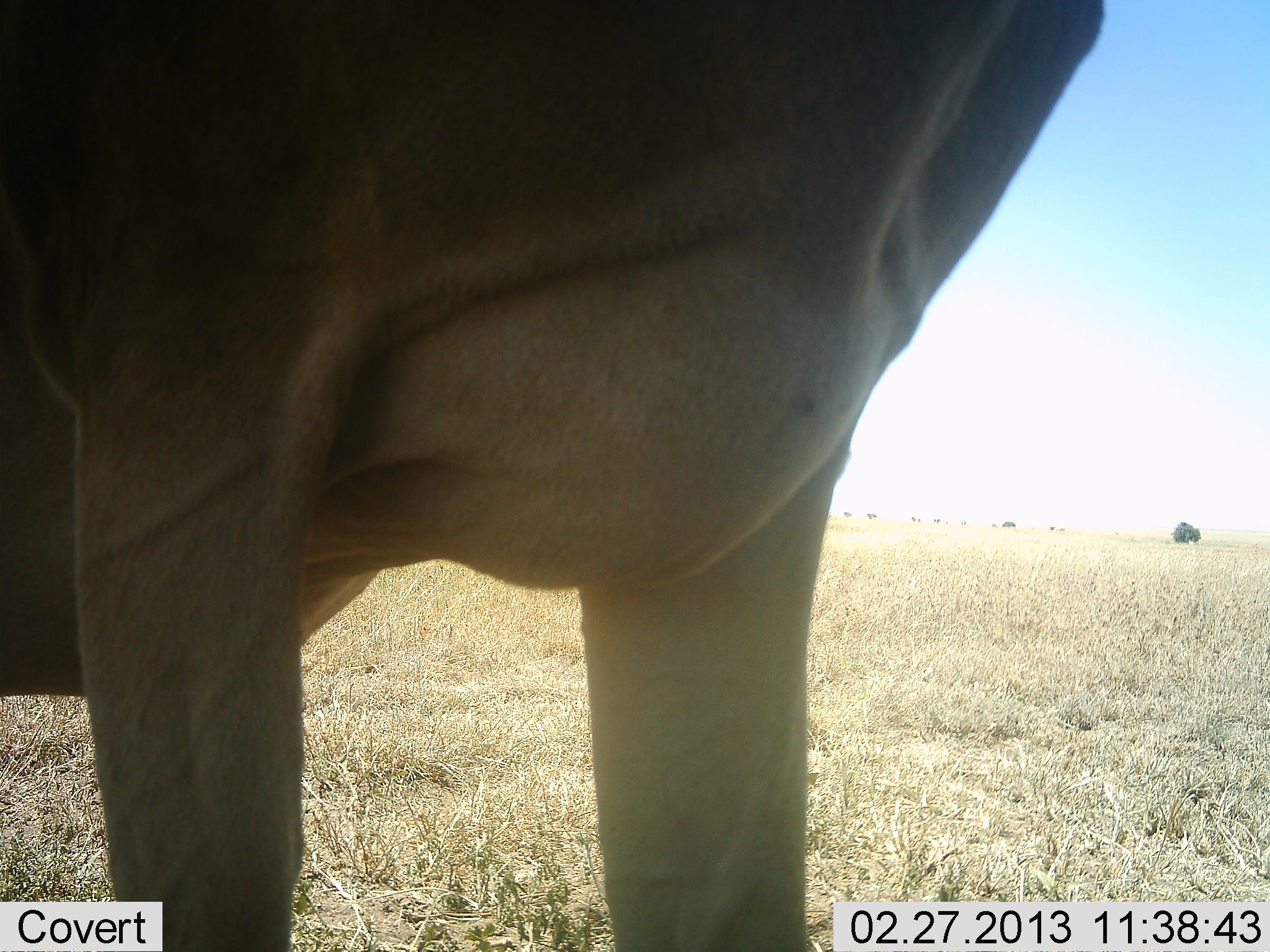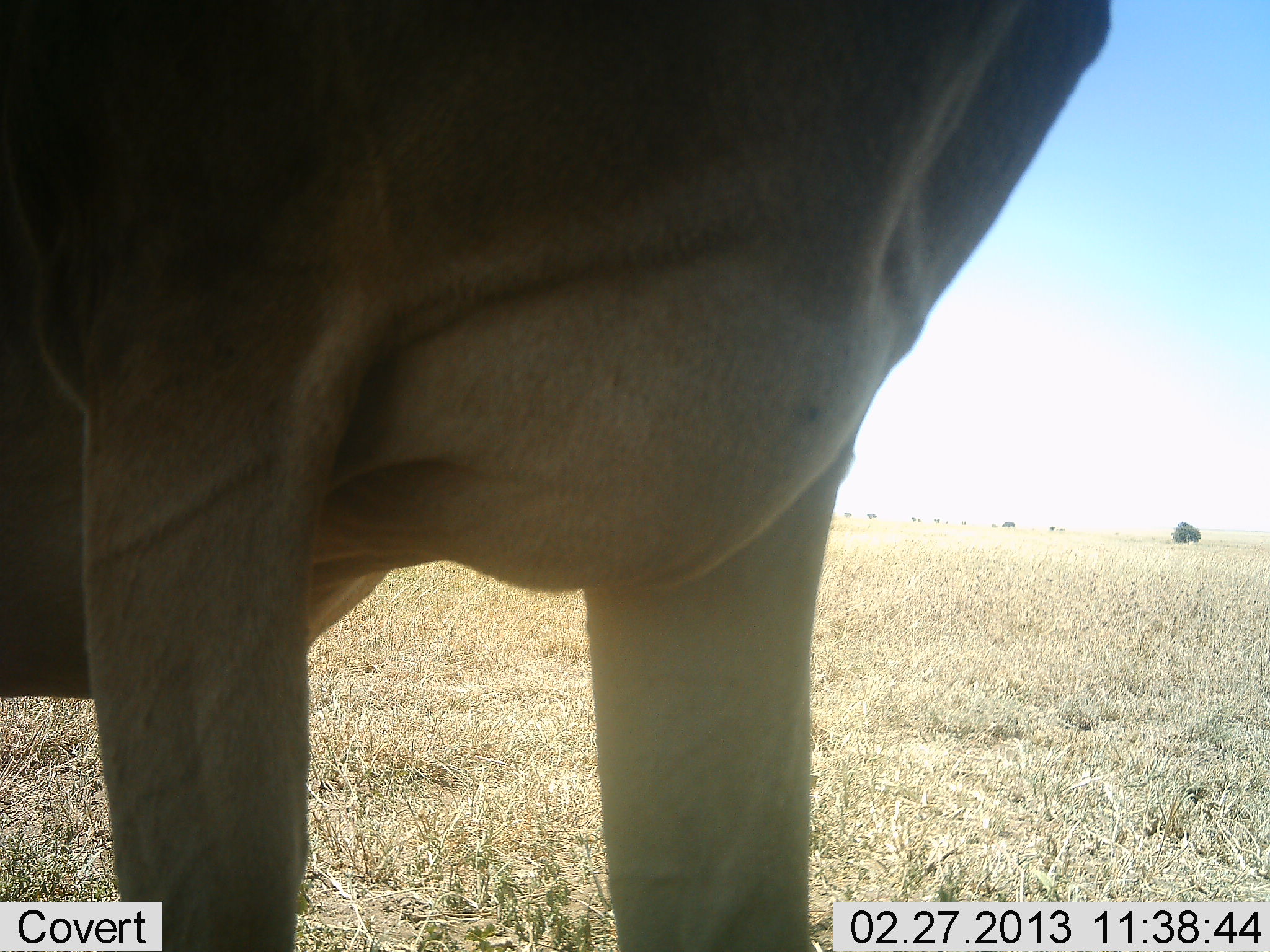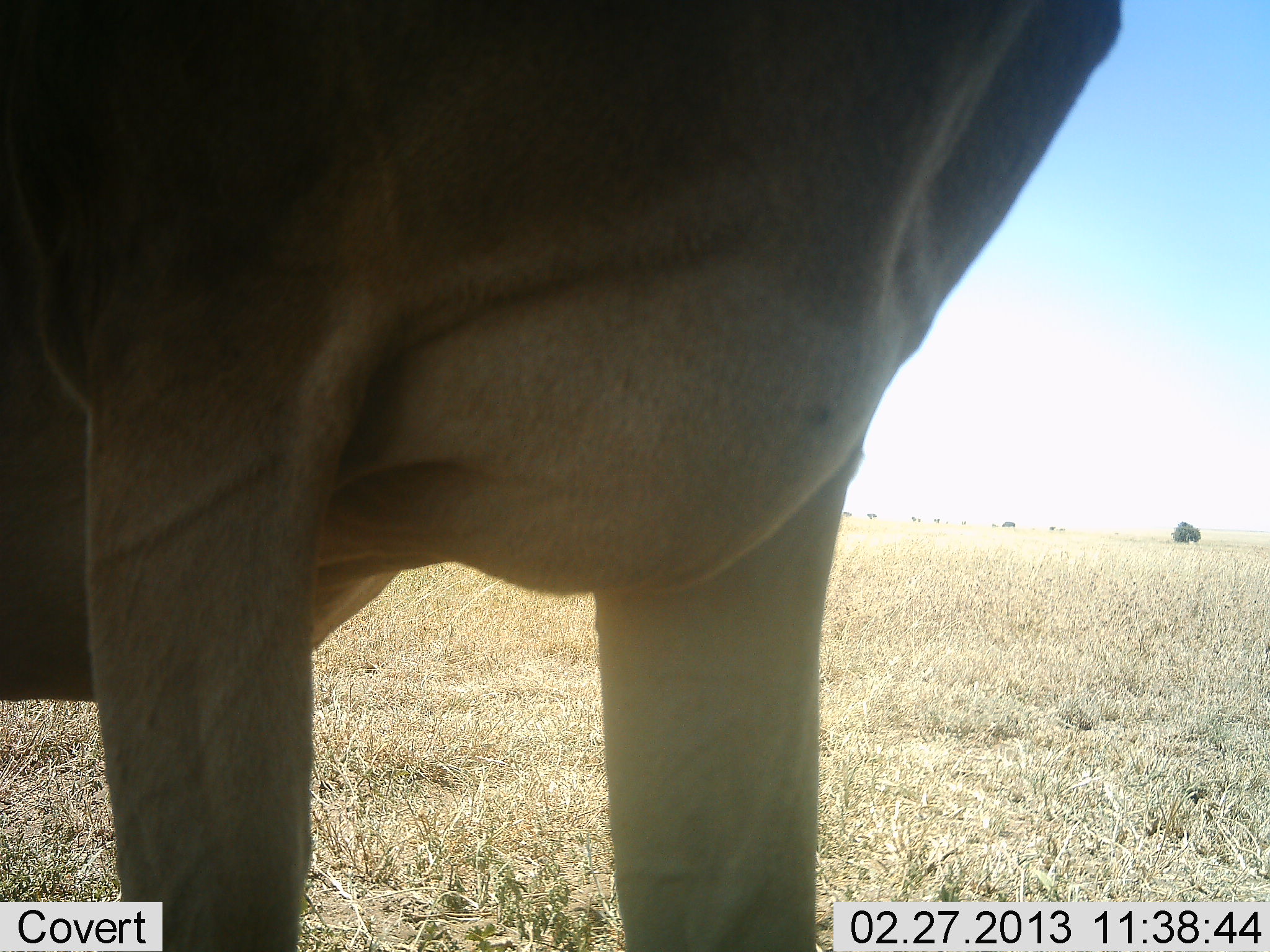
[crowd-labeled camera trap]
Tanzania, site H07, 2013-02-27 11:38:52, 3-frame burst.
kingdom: Animalia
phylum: Chordata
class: Mammalia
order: Artiodactyla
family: Bovidae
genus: Alcelaphus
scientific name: Alcelaphus buselaphus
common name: hartebeest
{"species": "hartebeest (Alcelaphus buselaphus)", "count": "1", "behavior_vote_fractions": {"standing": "100%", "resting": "0%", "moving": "0%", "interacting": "0%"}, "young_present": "0%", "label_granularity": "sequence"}